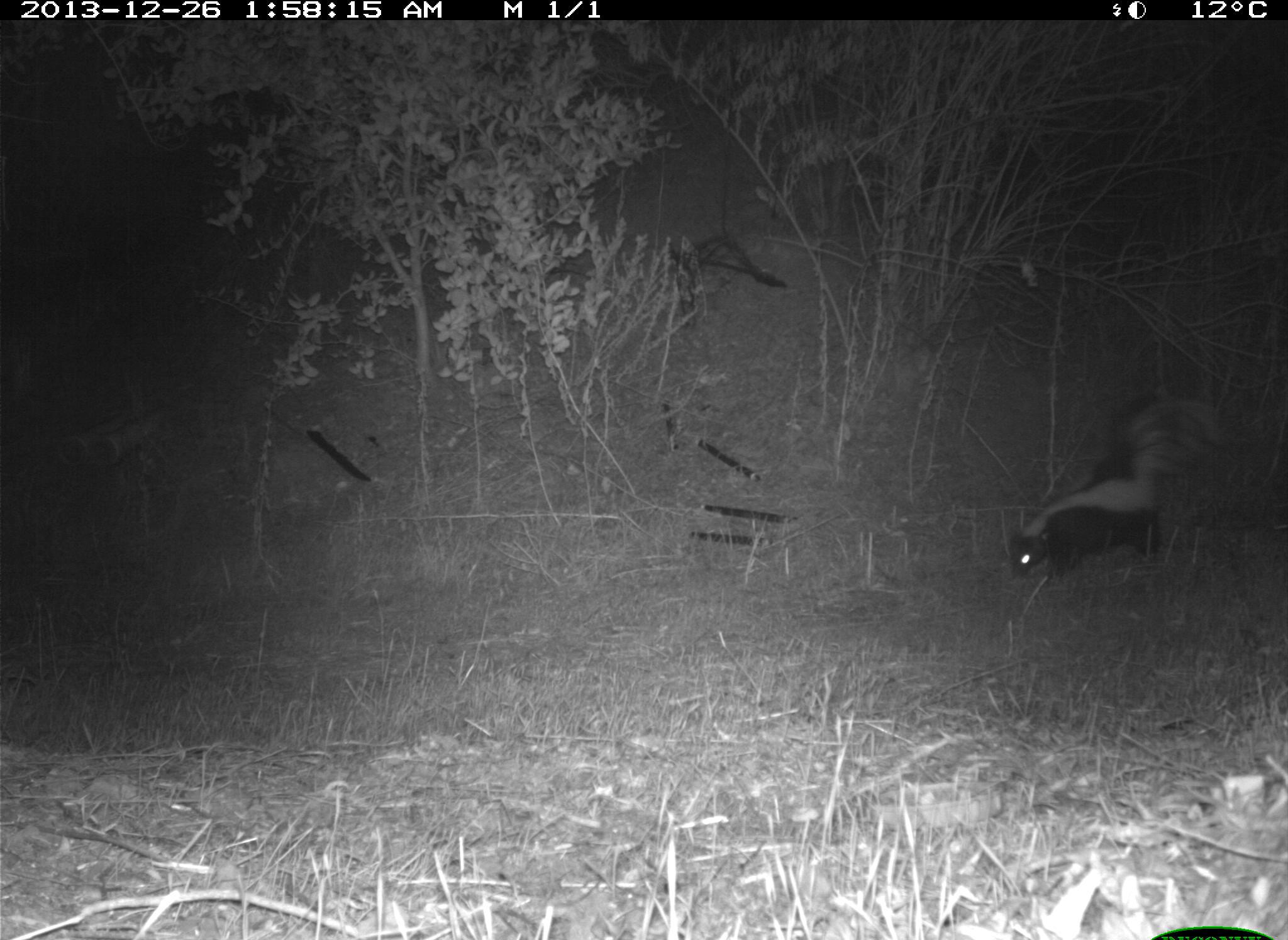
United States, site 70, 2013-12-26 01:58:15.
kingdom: Animalia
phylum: Chordata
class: Mammalia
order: Carnivora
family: Mephitidae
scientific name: Mephitidae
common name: skunk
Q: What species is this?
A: Skunk (Mephitidae).